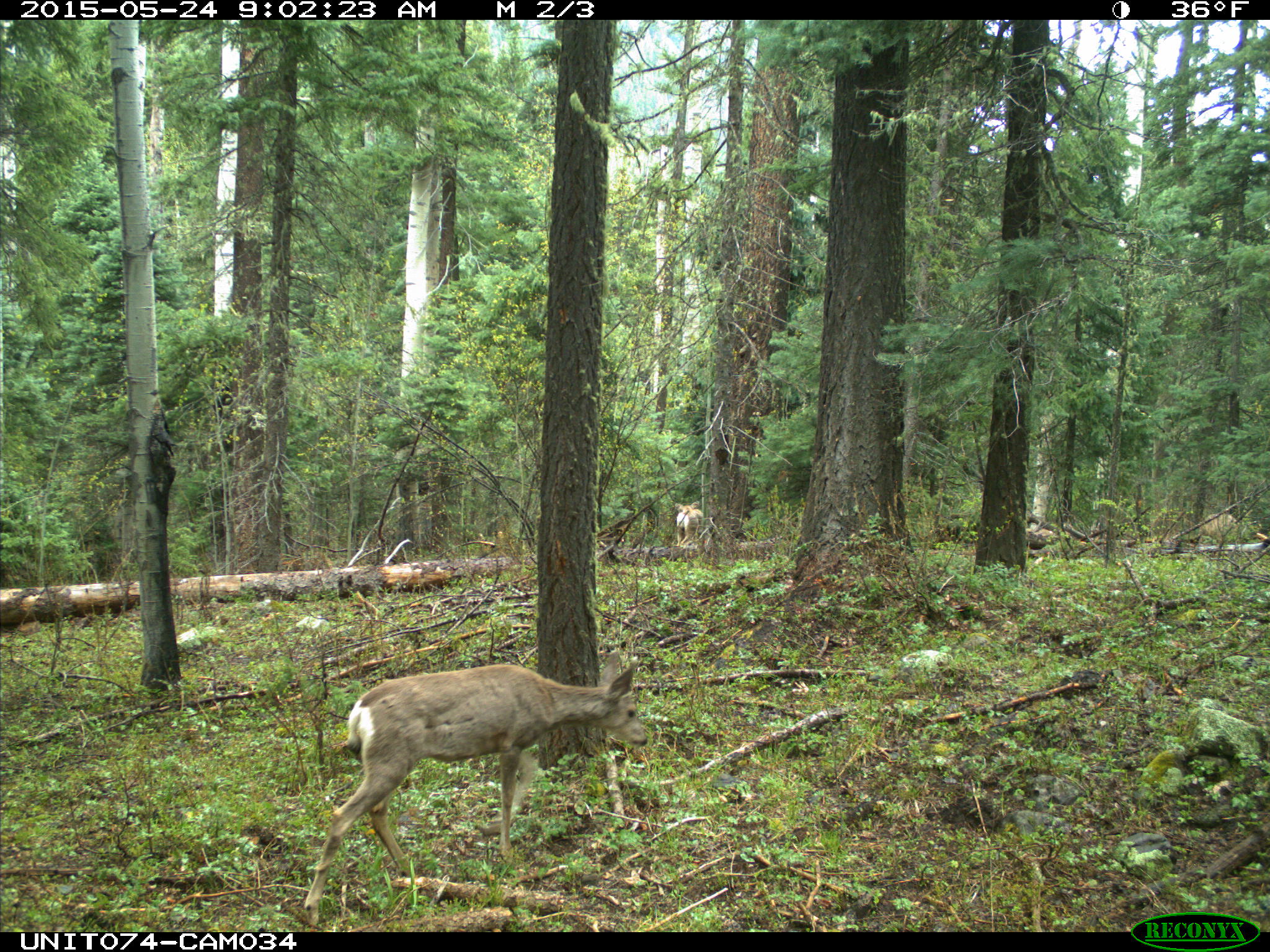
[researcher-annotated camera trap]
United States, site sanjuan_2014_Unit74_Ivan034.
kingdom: Animalia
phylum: Chordata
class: Mammalia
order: Artiodactyla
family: Cervidae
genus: Odocoileus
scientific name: Odocoileus hemionus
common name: mule deer